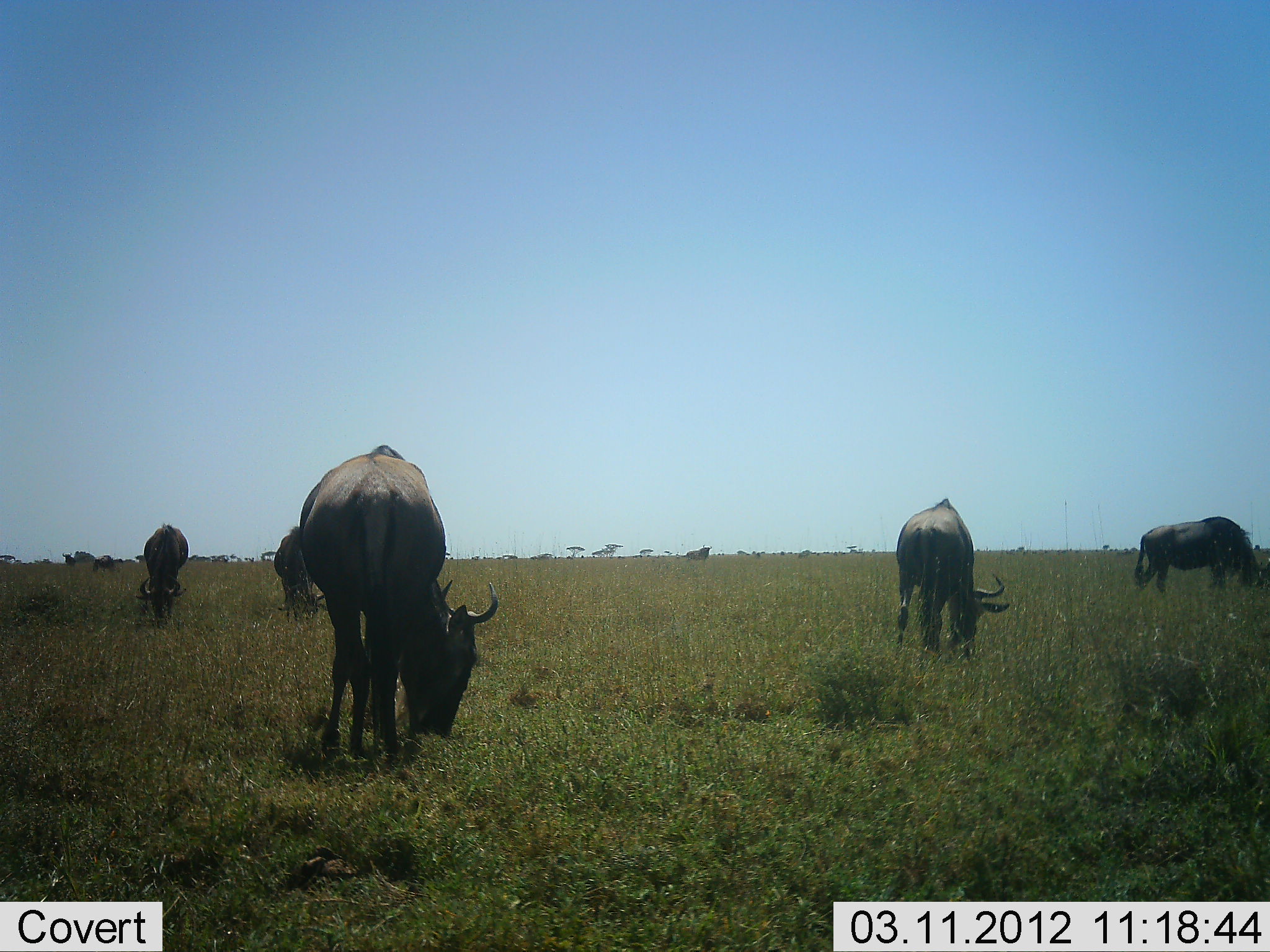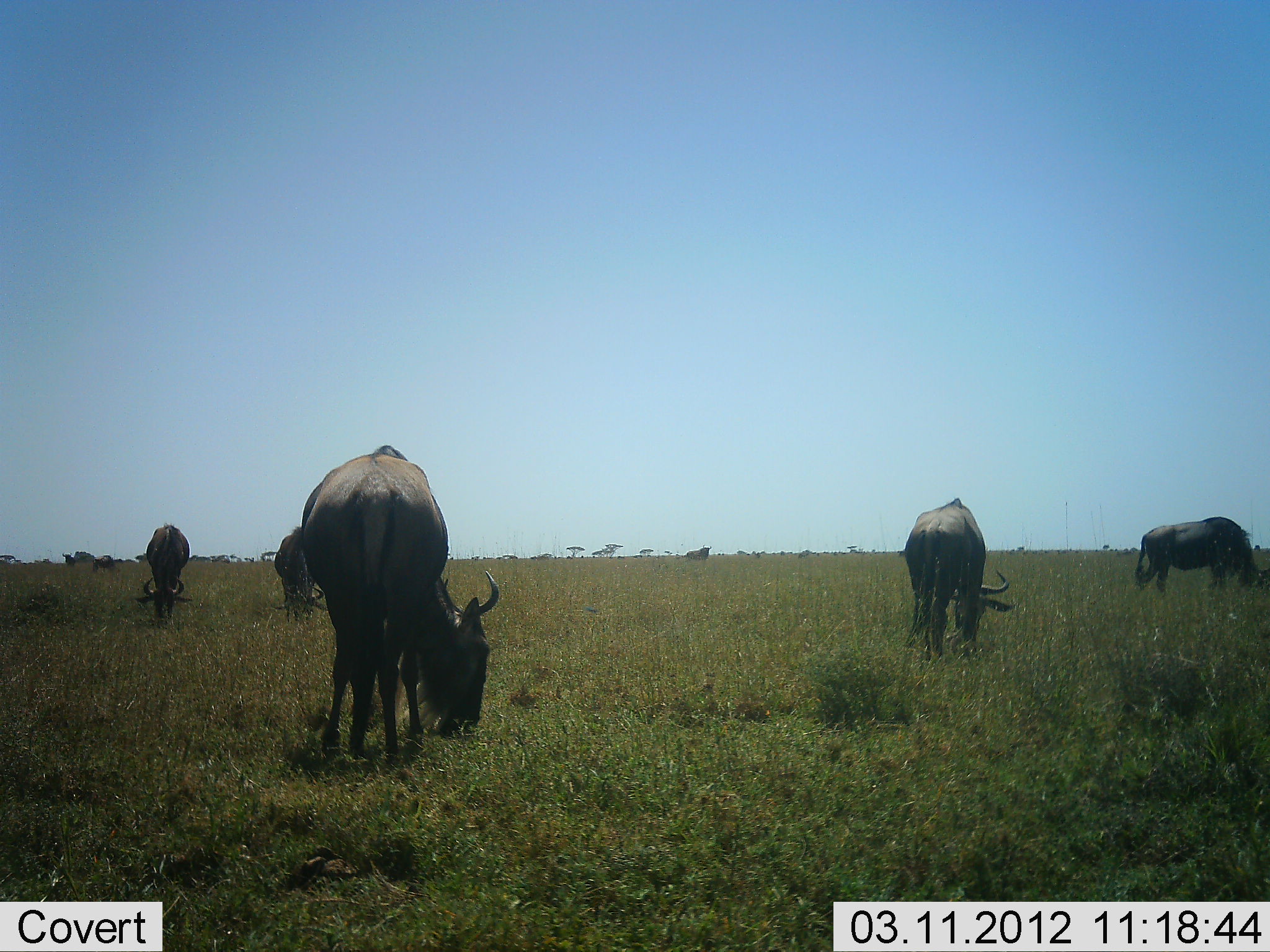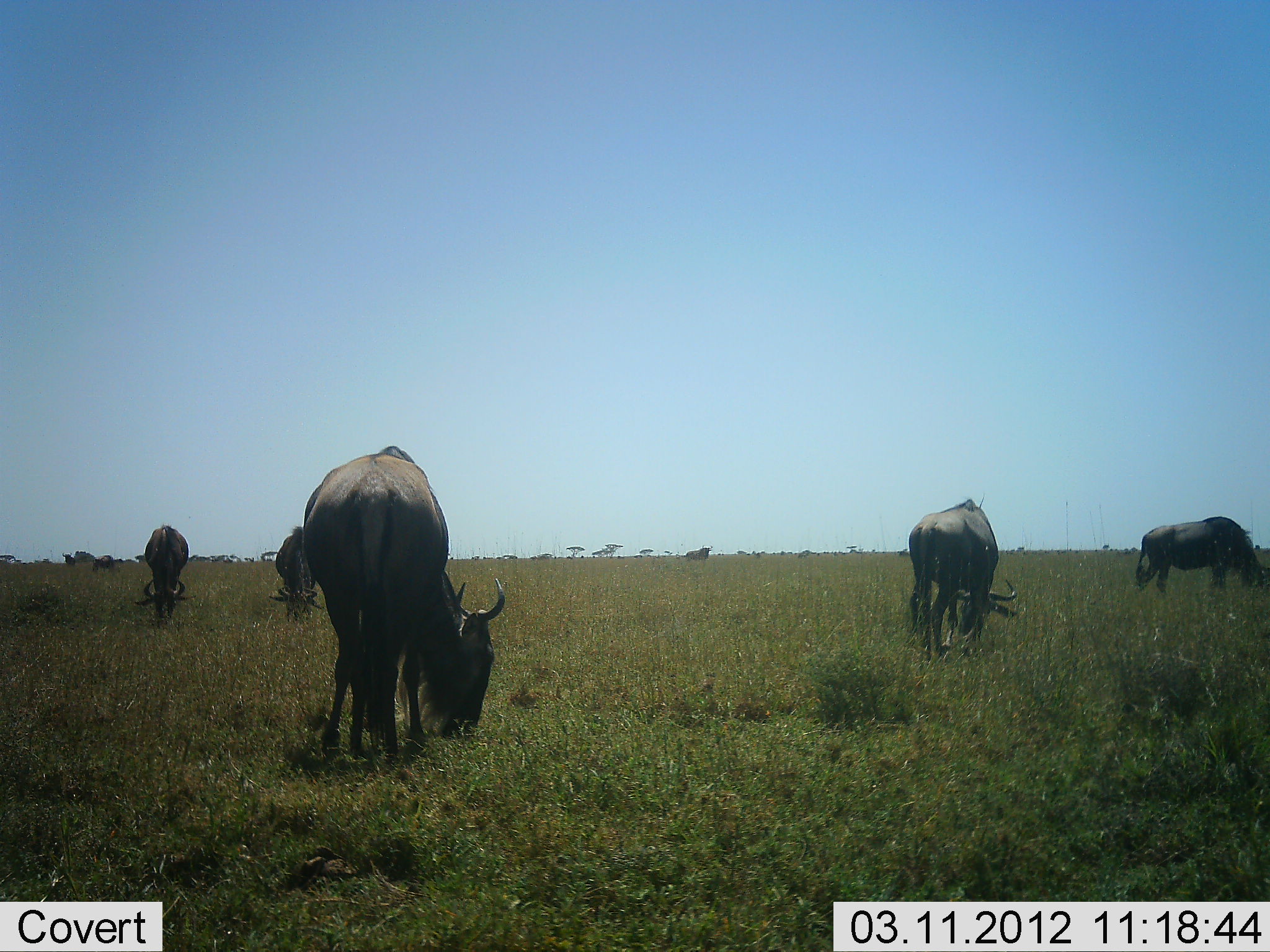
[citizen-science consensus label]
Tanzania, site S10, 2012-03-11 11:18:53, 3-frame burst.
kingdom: Animalia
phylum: Chordata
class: Mammalia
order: Artiodactyla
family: Bovidae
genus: Connochaetes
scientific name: Connochaetes taurinus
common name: blue wildebeest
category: wildebeest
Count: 5.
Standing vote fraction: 27%.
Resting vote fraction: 0%.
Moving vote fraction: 5%.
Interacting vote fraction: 0%.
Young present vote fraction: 0%.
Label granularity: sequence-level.